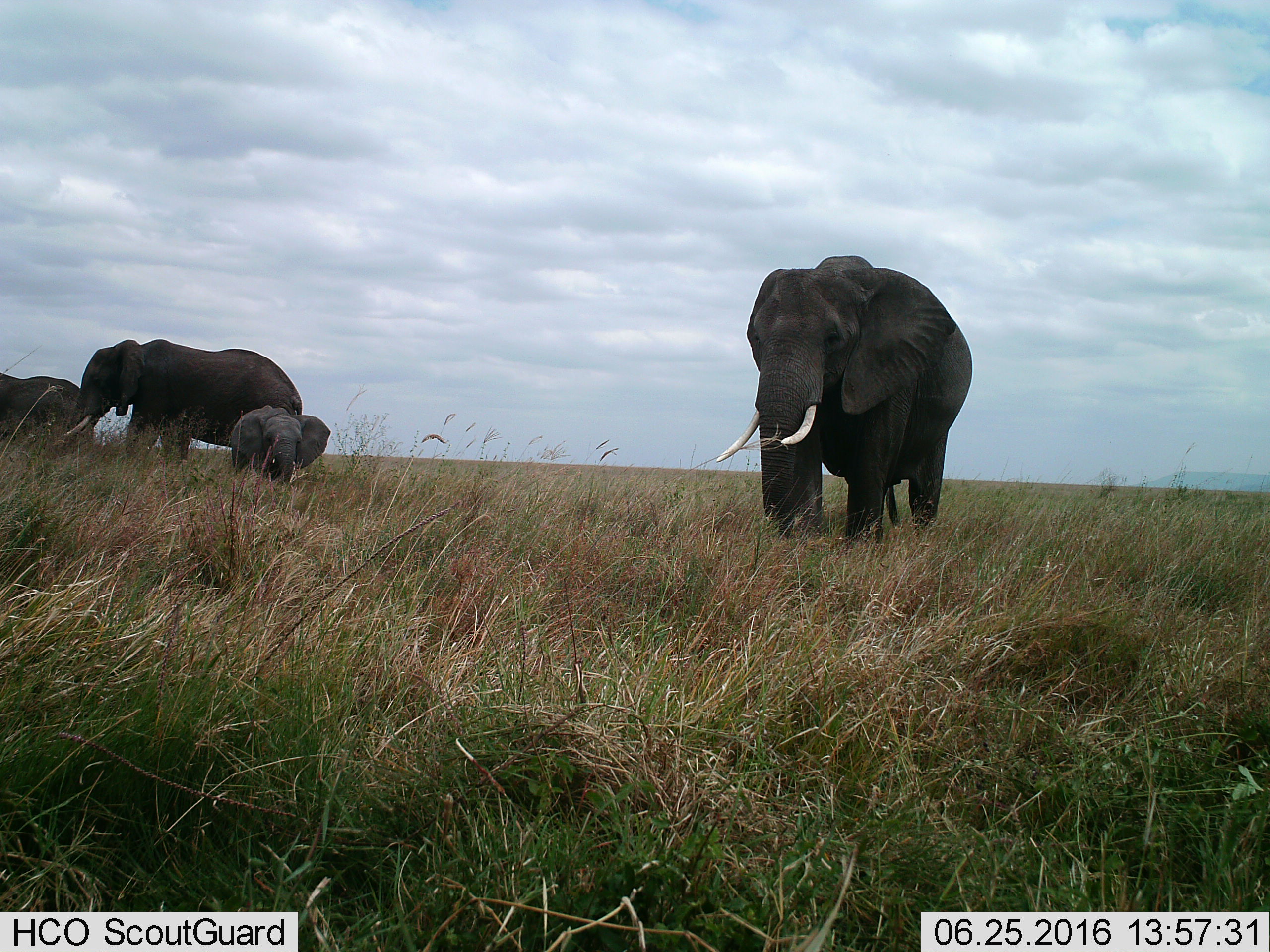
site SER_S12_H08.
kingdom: Animalia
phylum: Chordata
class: Mammalia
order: Proboscidea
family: Elephantidae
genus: Loxodonta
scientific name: Loxodonta africana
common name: african bush elephant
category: elephant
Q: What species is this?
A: Elephant (african bush elephant) (Loxodonta africana).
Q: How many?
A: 4.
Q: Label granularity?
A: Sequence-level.